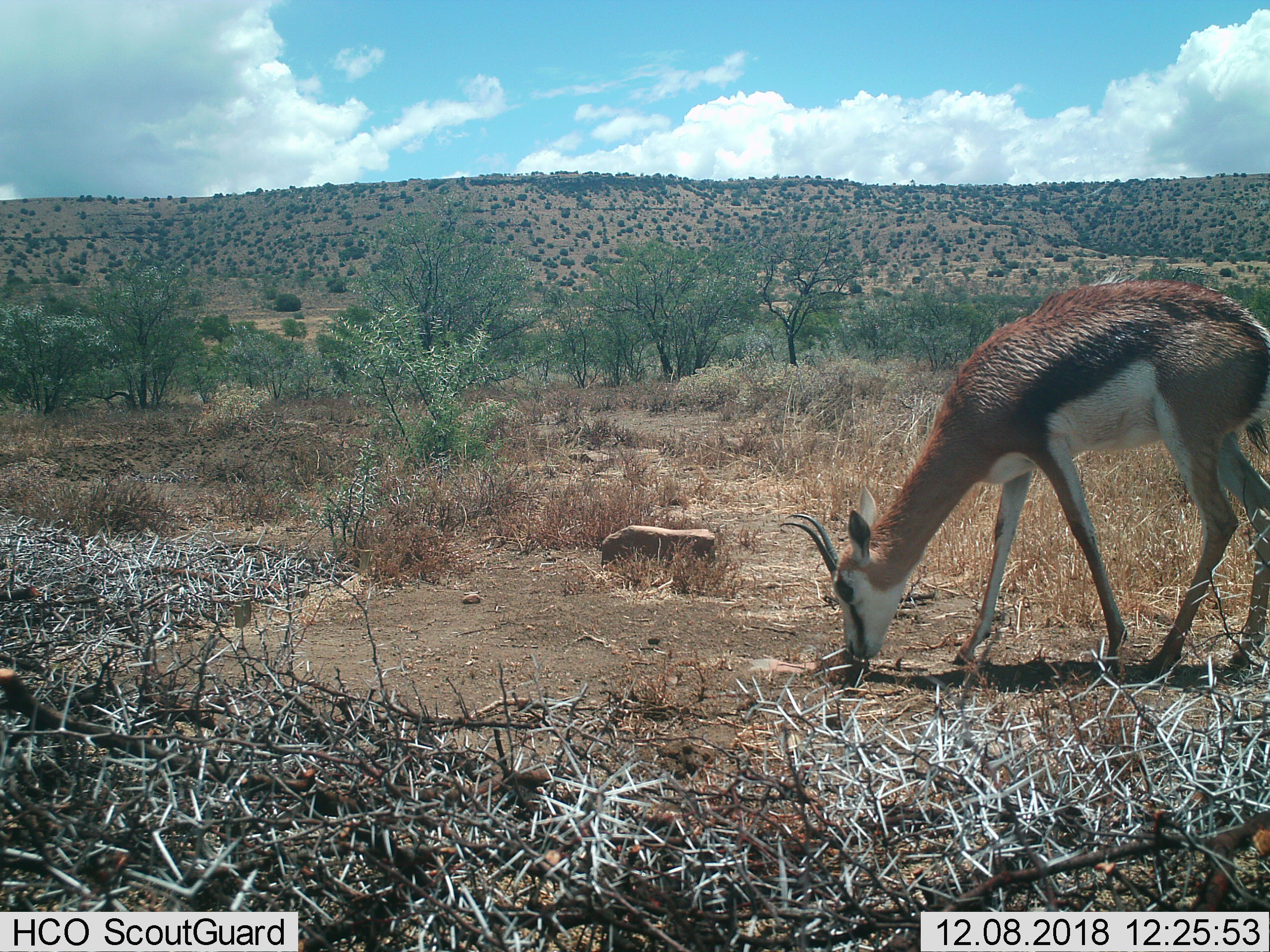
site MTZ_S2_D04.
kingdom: Animalia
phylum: Chordata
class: Mammalia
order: Artiodactyla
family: Bovidae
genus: Antidorcas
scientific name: Antidorcas marsupialis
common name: springbok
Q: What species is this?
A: Springbok (Antidorcas marsupialis).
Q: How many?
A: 1.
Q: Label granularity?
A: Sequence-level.